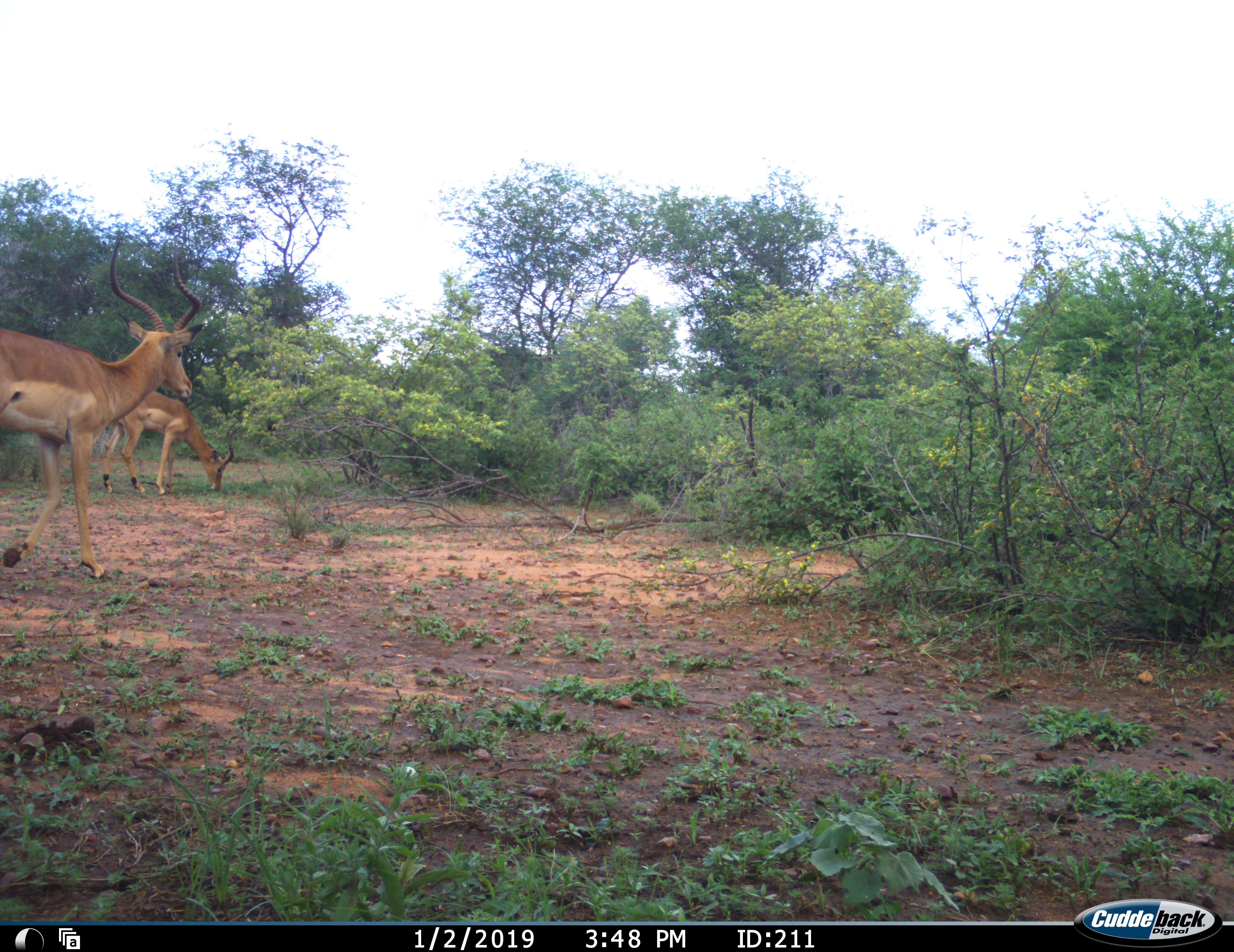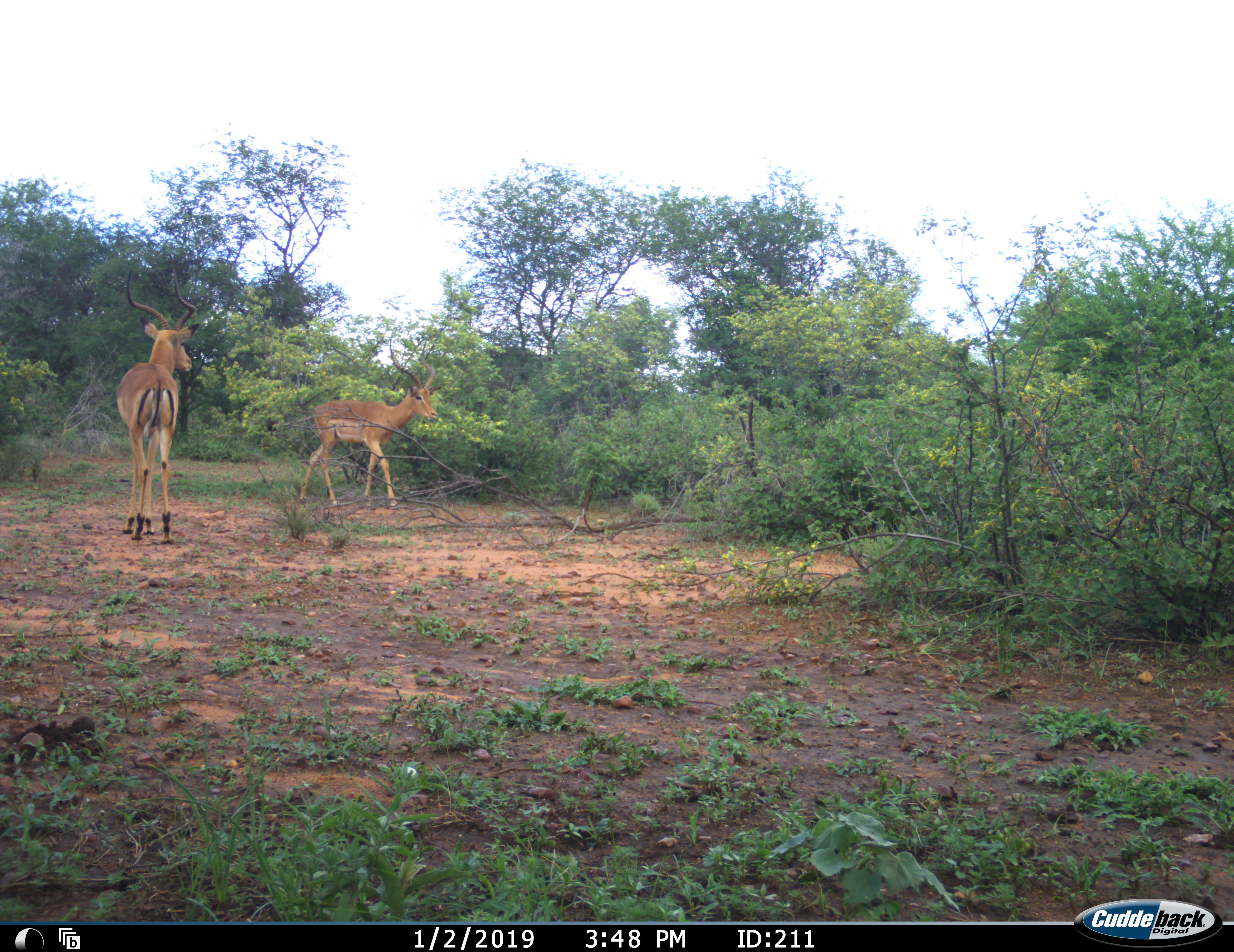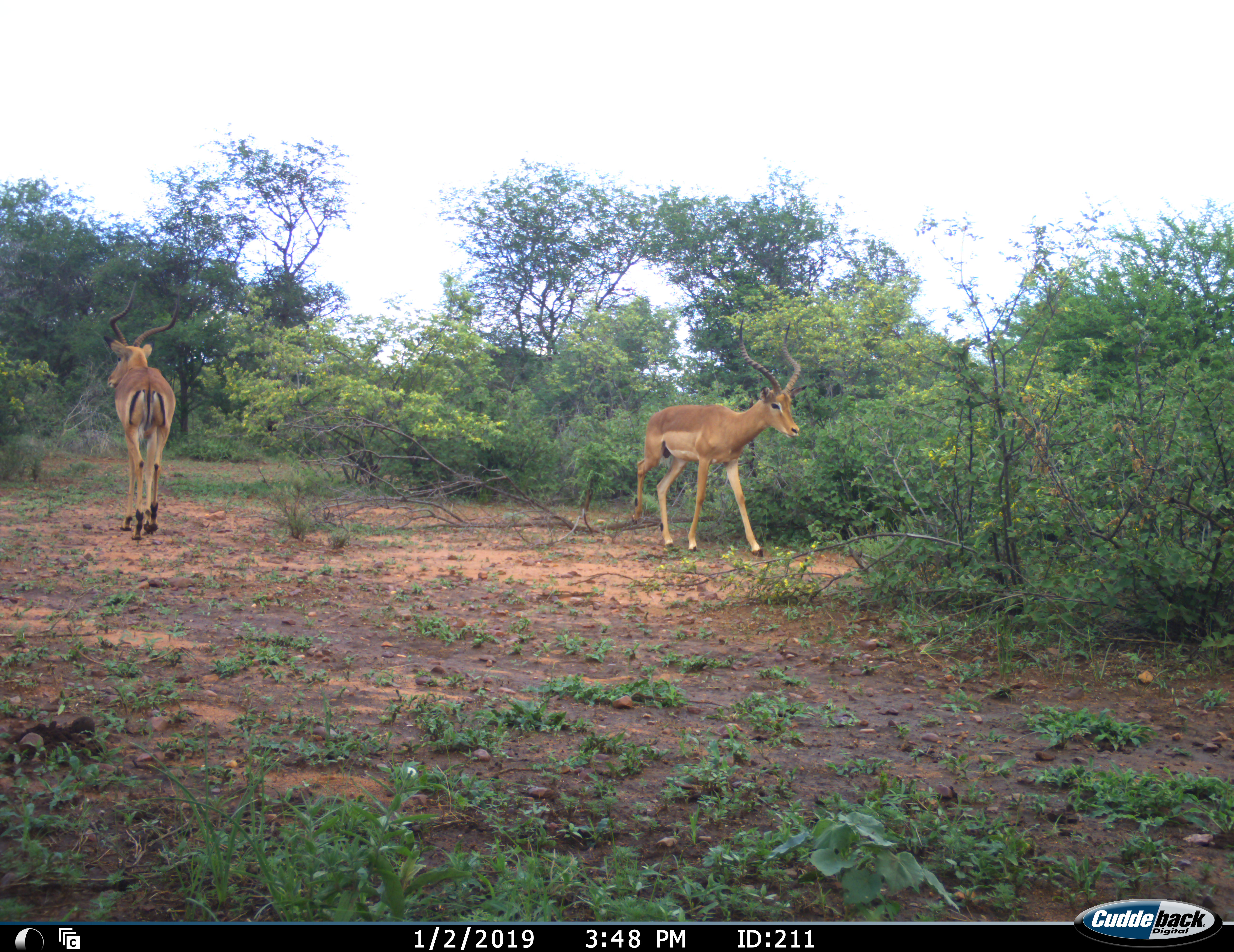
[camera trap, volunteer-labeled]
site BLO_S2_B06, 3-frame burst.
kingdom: Animalia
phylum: Chordata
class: Mammalia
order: Artiodactyla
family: Bovidae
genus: Aepyceros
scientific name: Aepyceros melampus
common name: impala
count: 2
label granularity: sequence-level